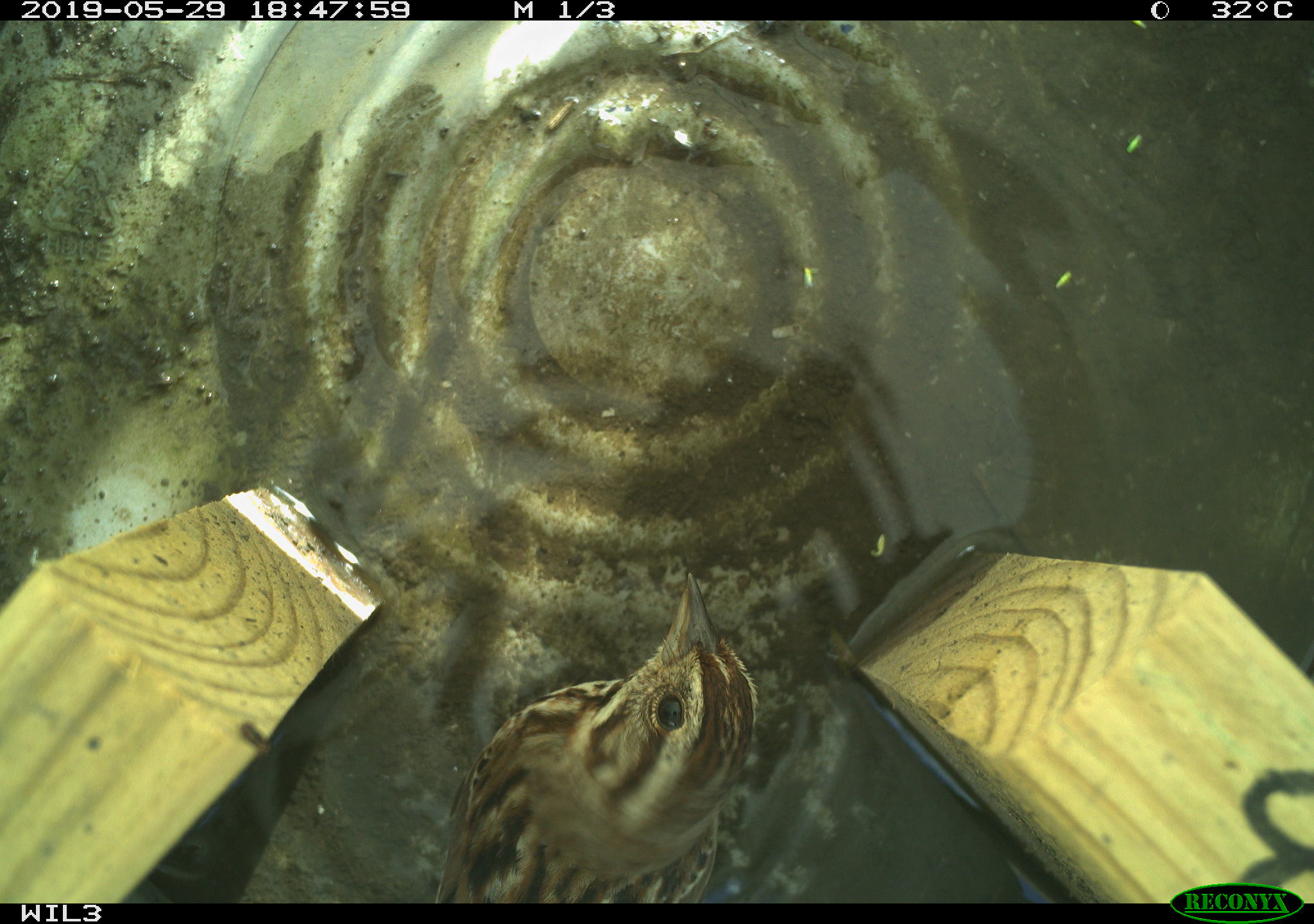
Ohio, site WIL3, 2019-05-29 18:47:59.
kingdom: Animalia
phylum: Chordata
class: Aves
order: Passeriformes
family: Passerellidae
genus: Melospiza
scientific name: Melospiza melodia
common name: song sparrow